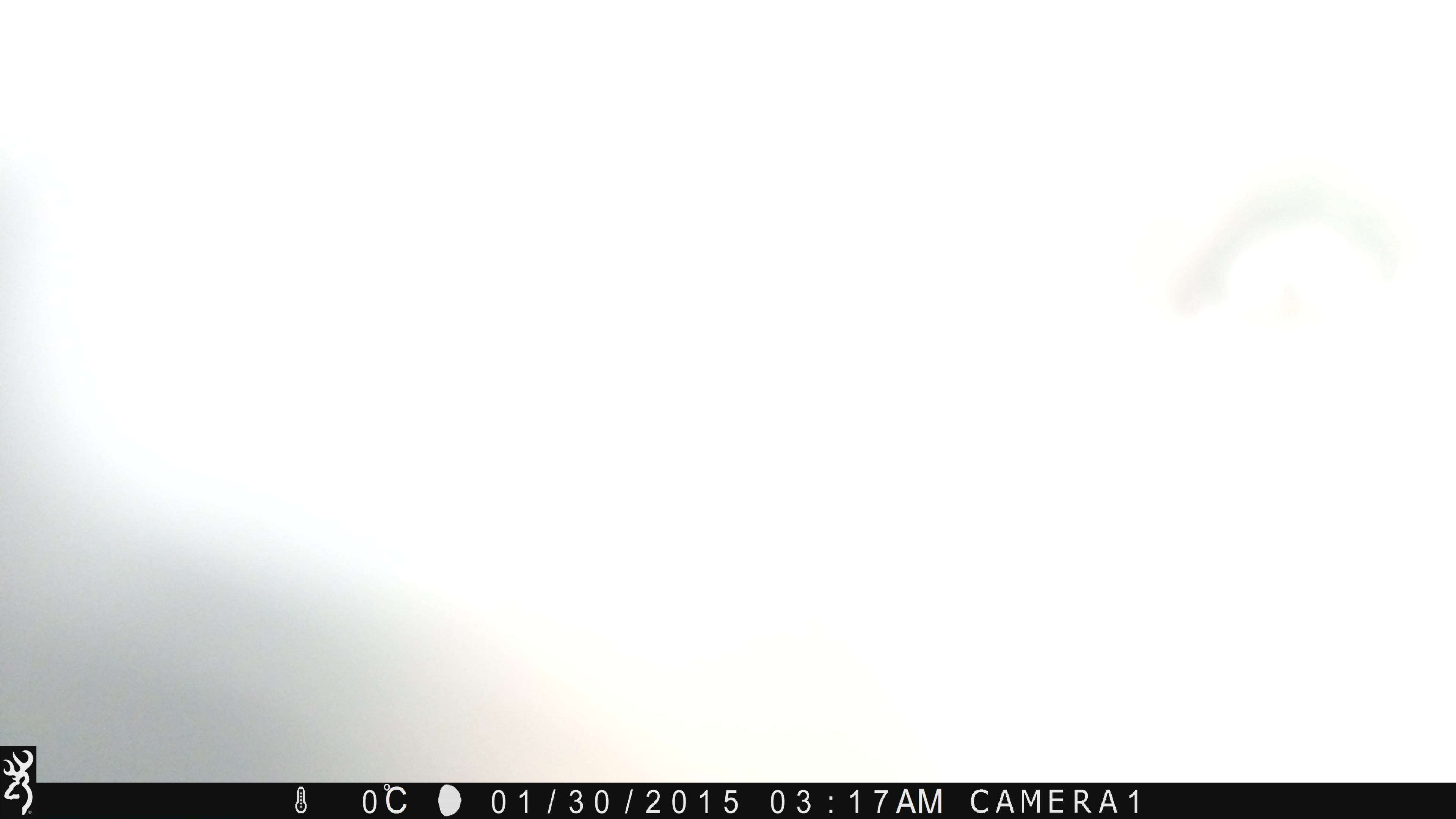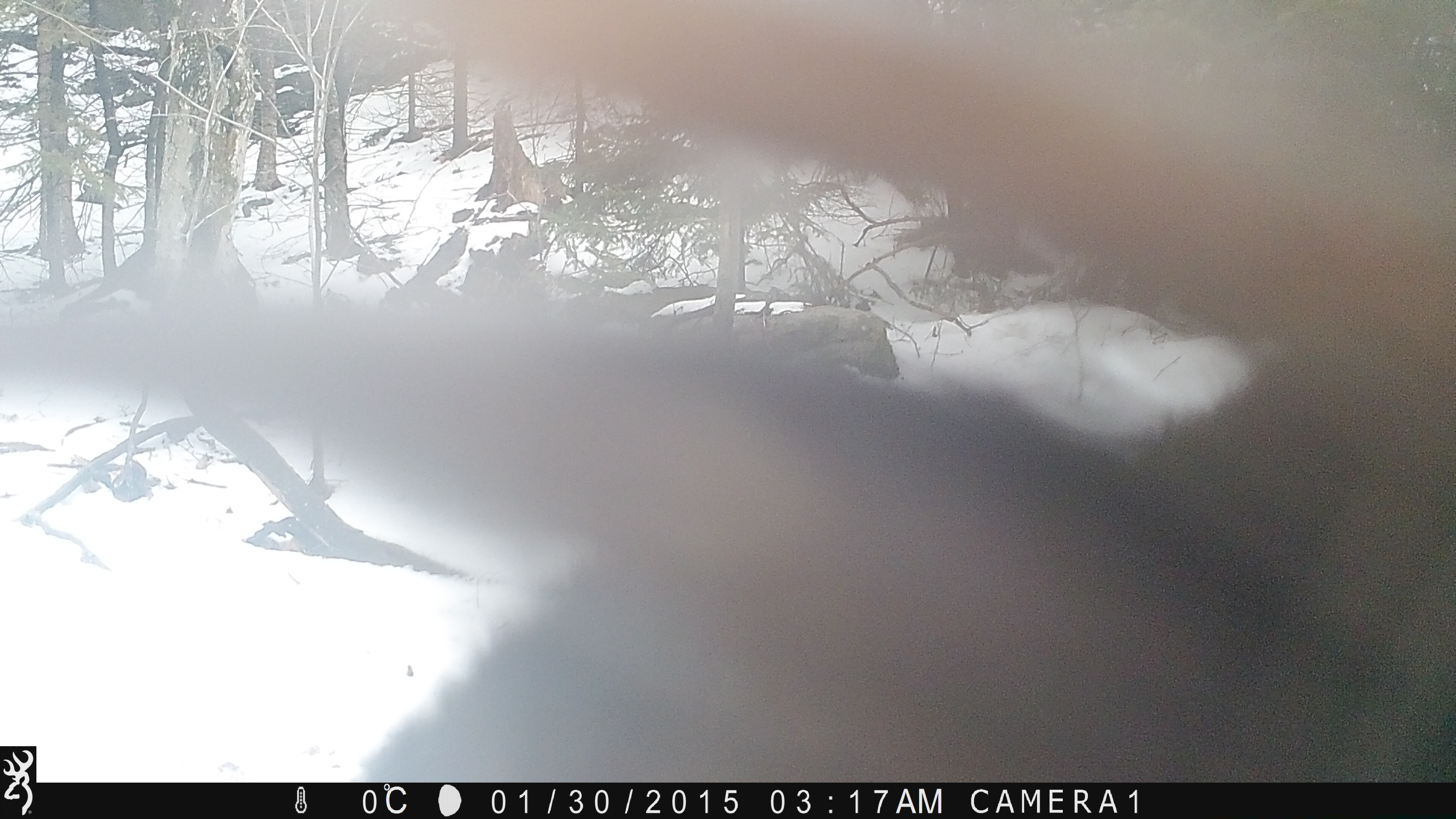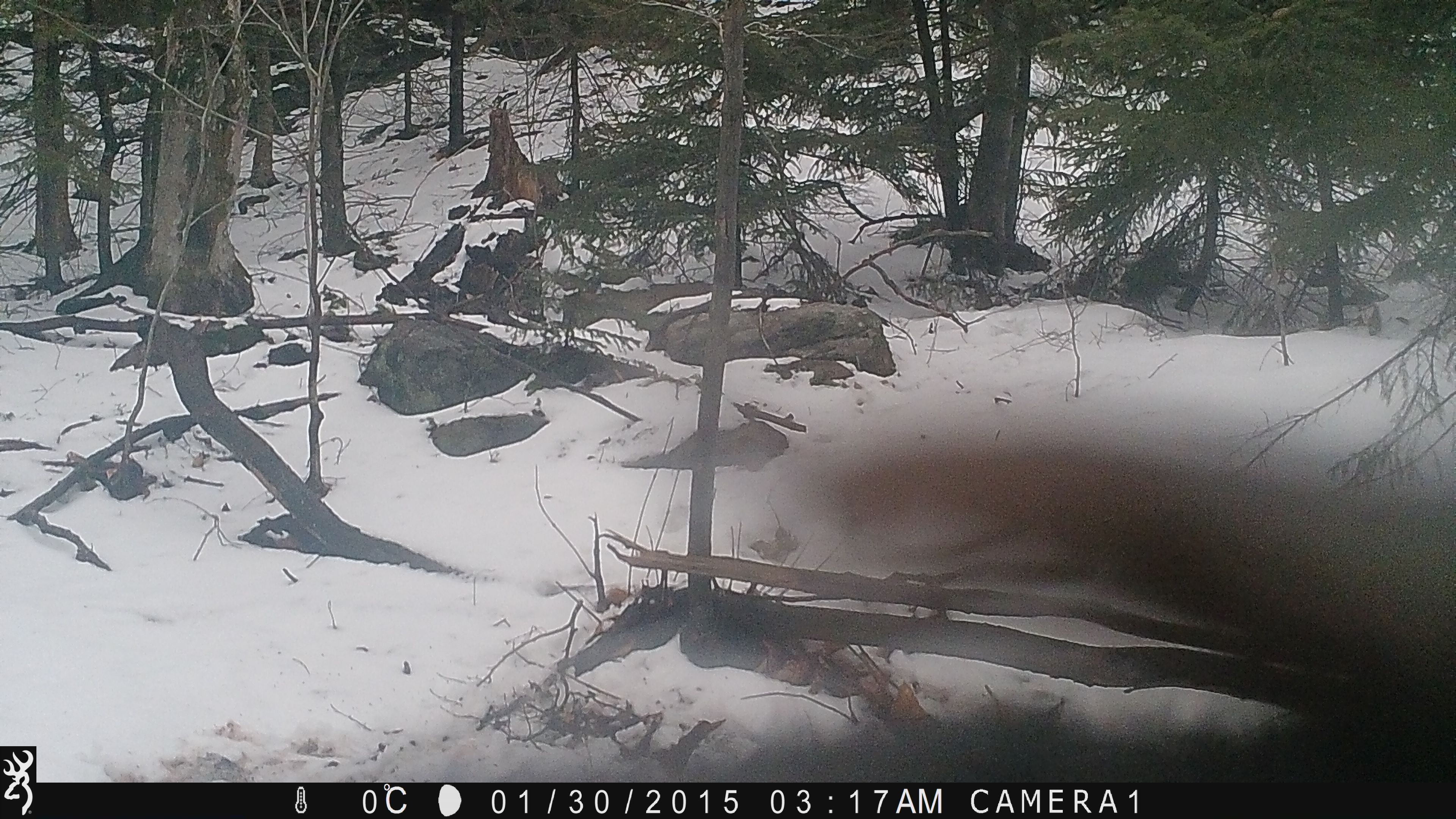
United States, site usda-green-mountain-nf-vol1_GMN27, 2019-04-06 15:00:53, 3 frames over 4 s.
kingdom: Animalia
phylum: Chordata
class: Mammalia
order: Carnivora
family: Ursidae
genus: Ursus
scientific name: Ursus americanus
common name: black bear